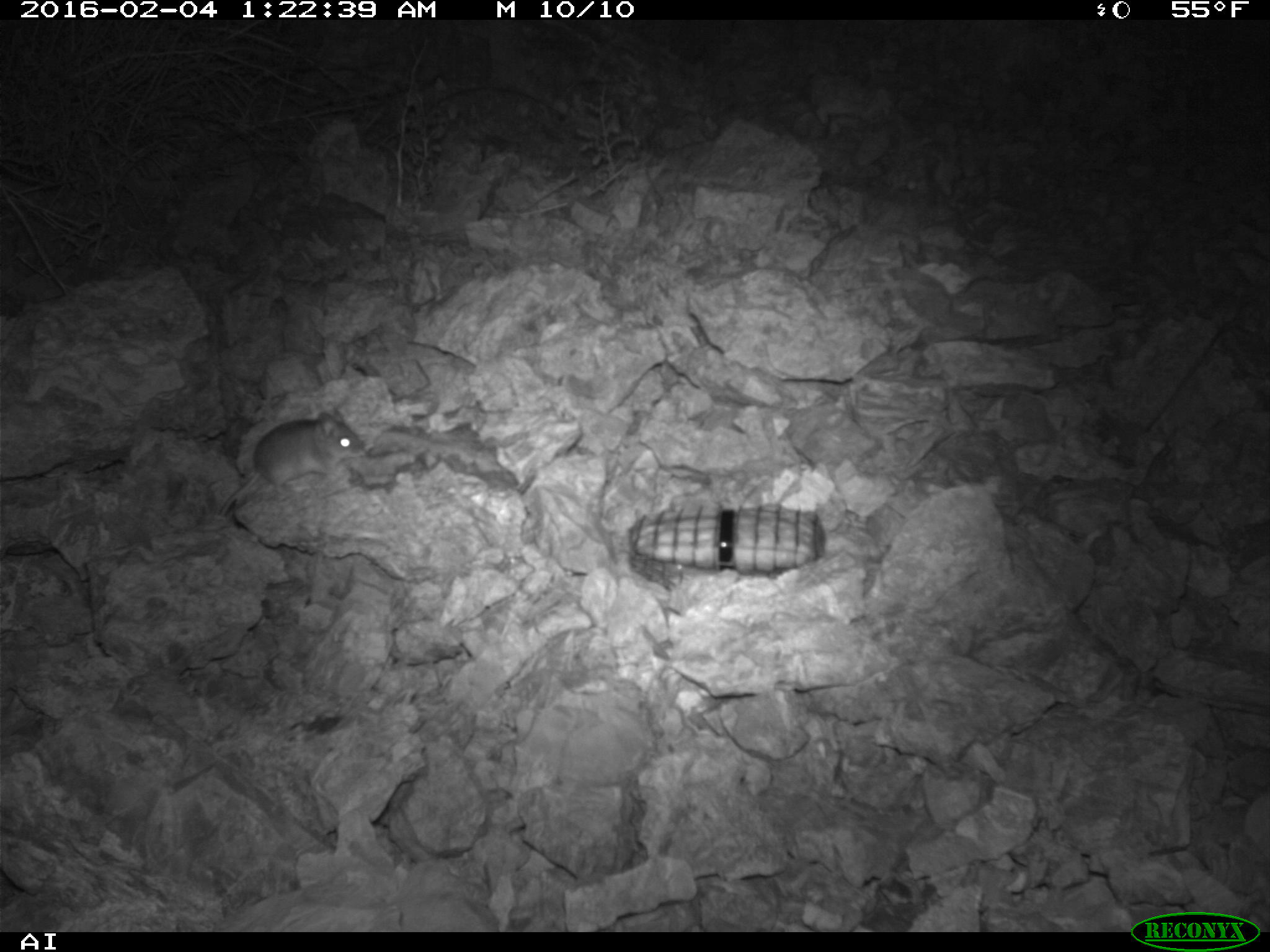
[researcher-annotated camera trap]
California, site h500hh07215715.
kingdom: Animalia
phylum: Chordata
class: Mammalia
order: Rodentia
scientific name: Rodentia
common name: rodent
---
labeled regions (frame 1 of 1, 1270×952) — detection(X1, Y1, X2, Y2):
rodent: detection(219, 408, 366, 515)